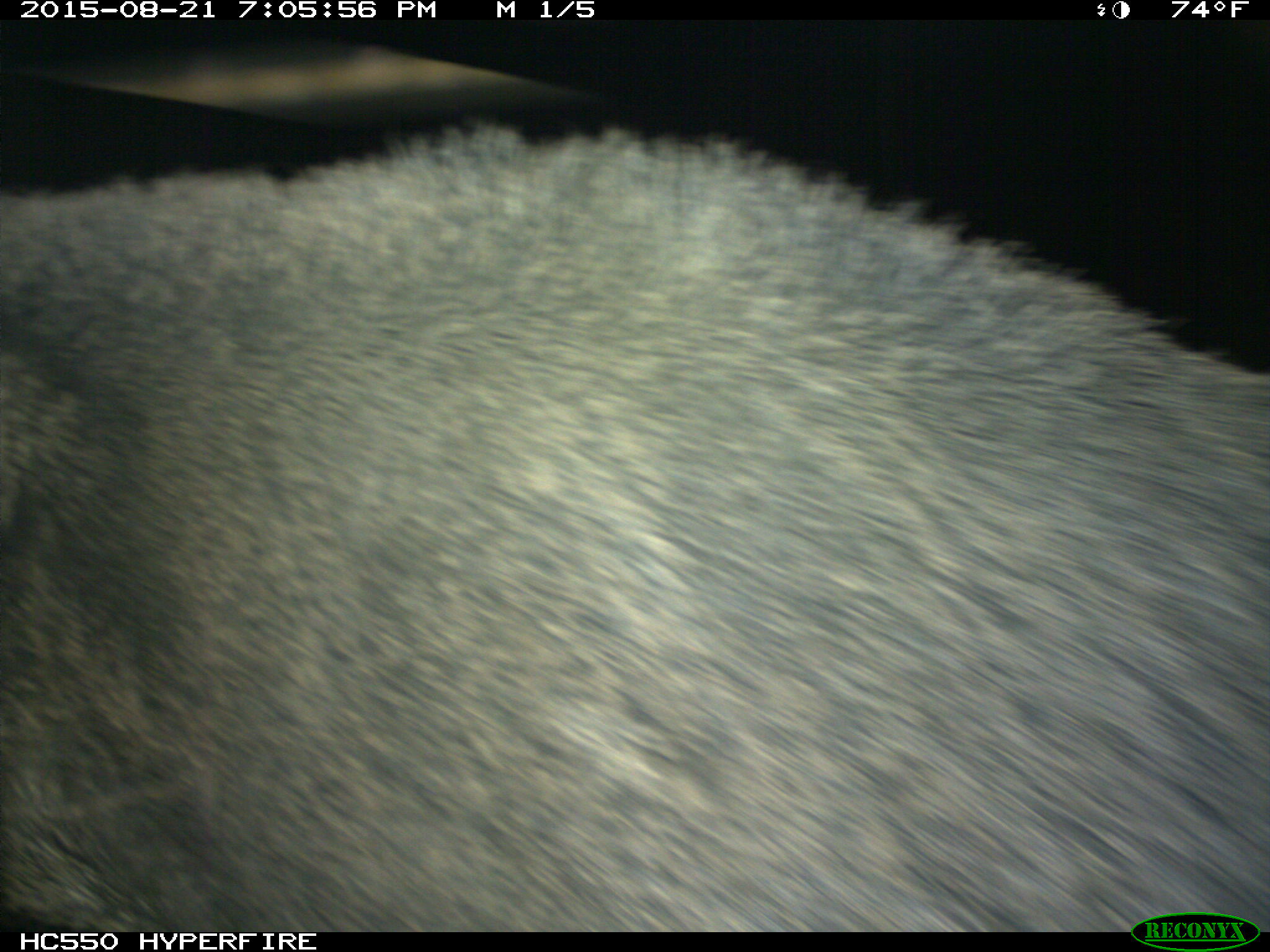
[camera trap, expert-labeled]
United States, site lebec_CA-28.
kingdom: Animalia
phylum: Chordata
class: Mammalia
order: Artiodactyla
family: Suidae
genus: Sus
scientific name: Sus scrofa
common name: wild boar